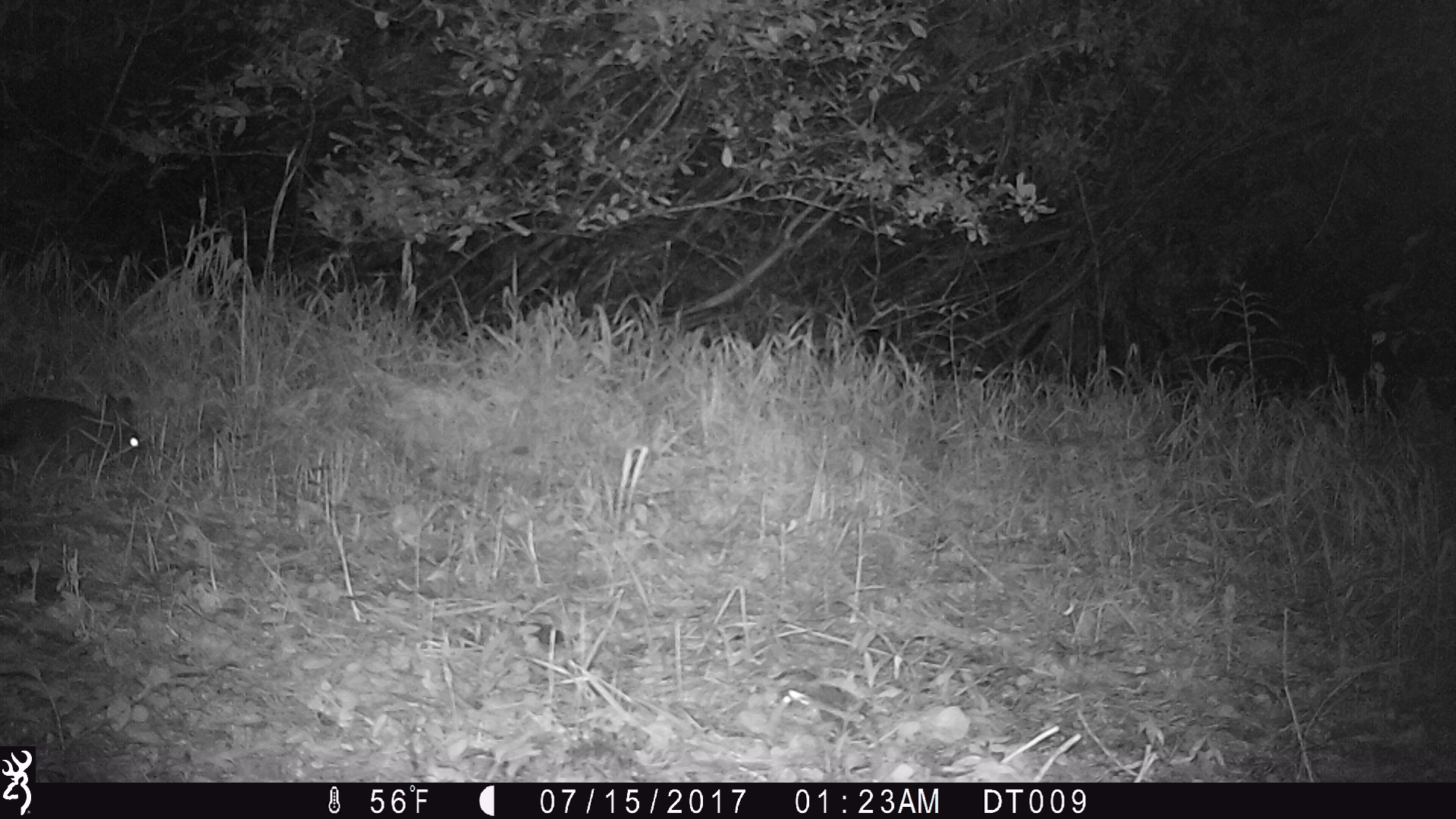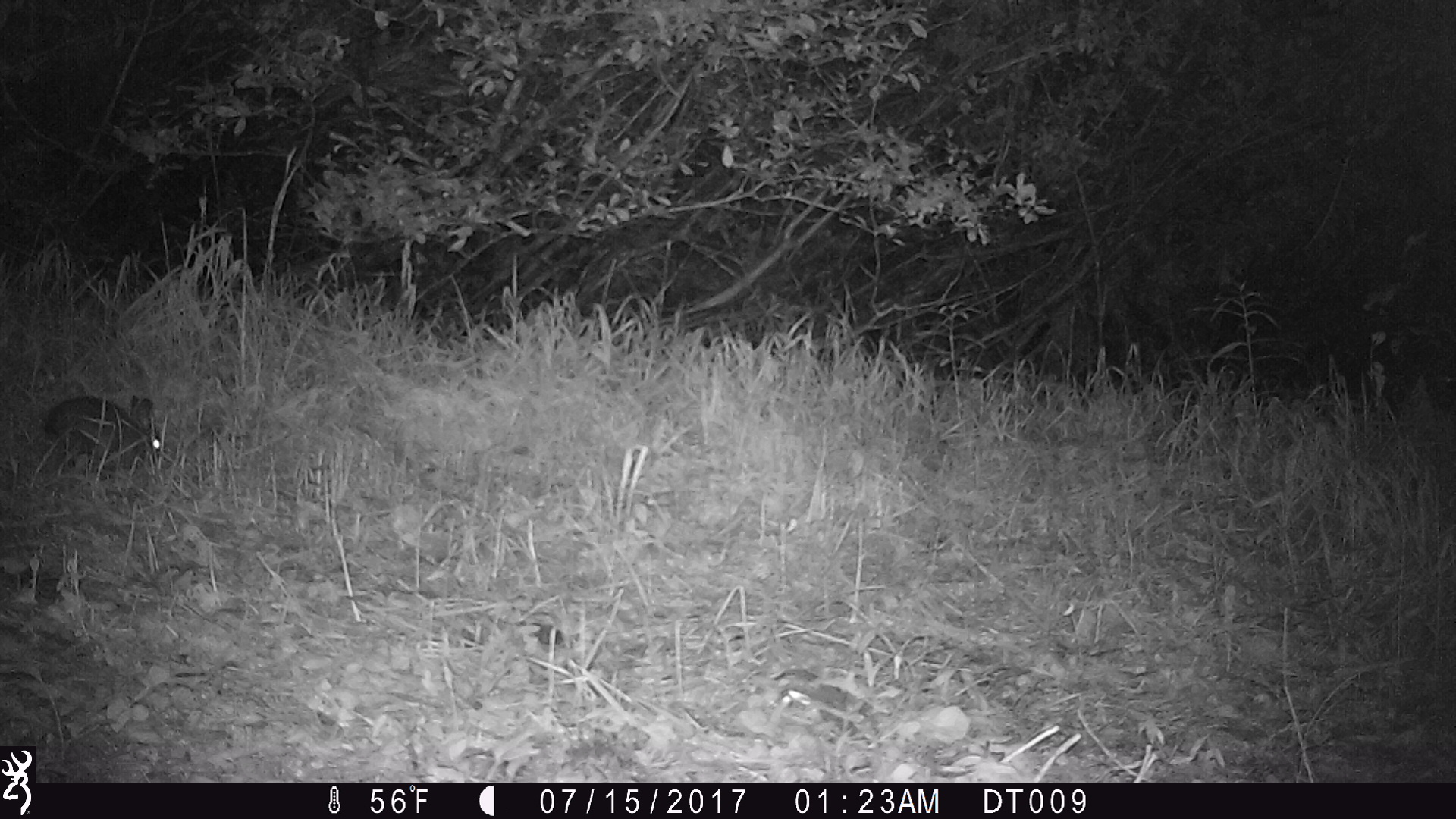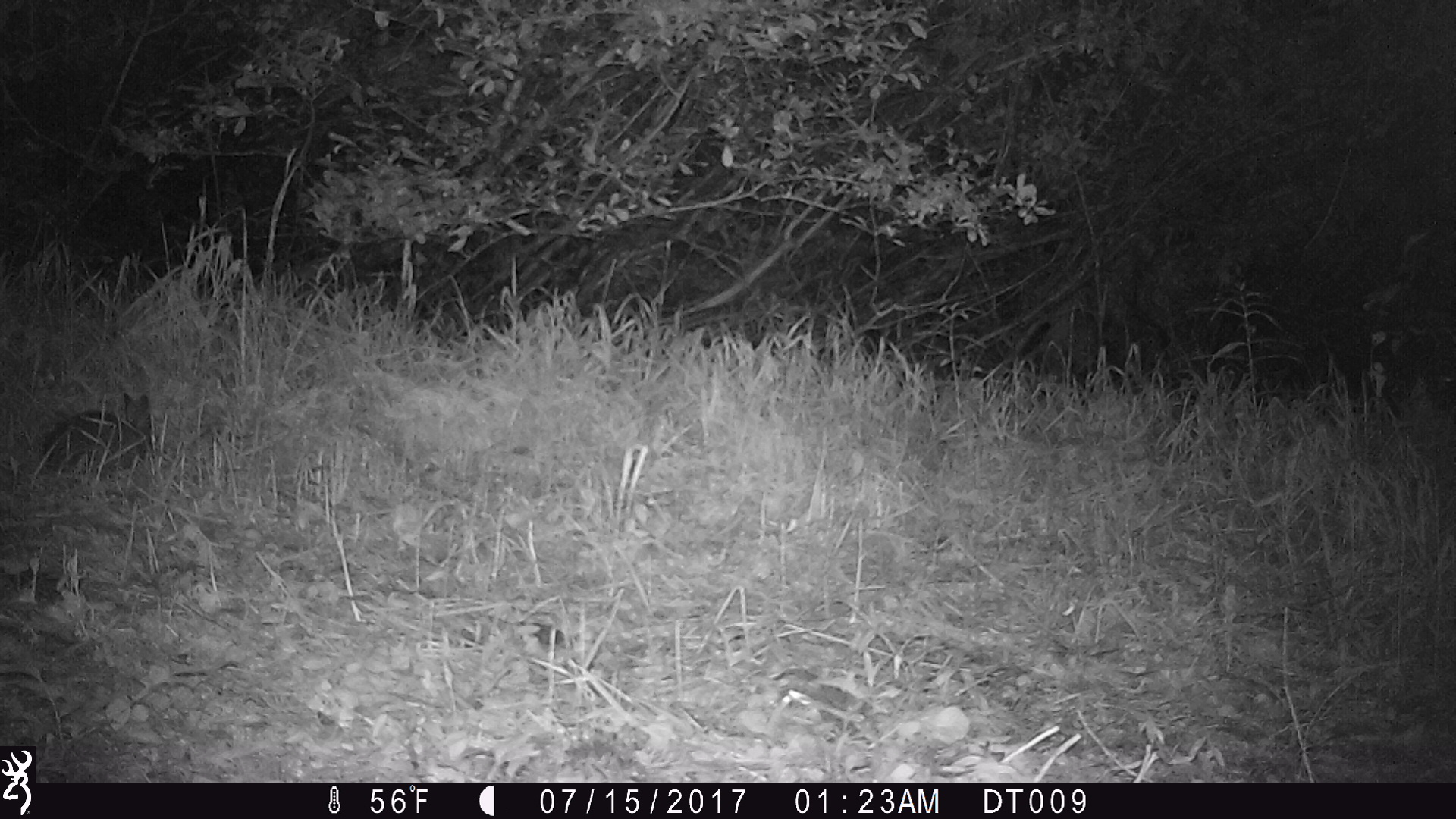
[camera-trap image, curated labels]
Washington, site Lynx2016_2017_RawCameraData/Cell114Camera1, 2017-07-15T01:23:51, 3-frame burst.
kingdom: Animalia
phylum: Chordata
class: Mammalia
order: Lagomorpha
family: Leporidae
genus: Lepus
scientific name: Lepus americanus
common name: snowshoe hare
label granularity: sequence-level